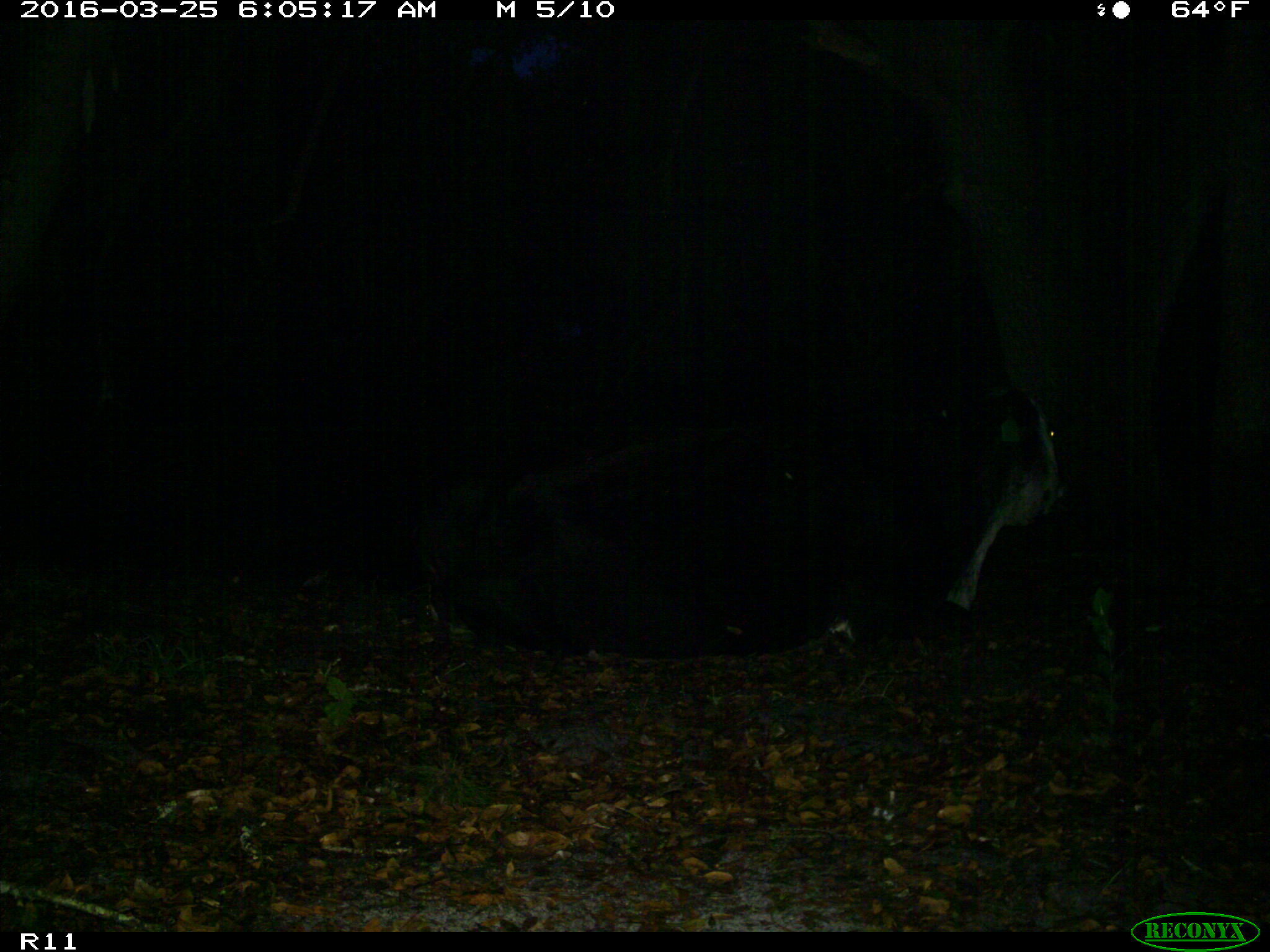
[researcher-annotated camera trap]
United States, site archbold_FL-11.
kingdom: Animalia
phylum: Chordata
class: Mammalia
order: Artiodactyla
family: Bovidae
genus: Bos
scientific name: Bos taurus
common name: domestic cow